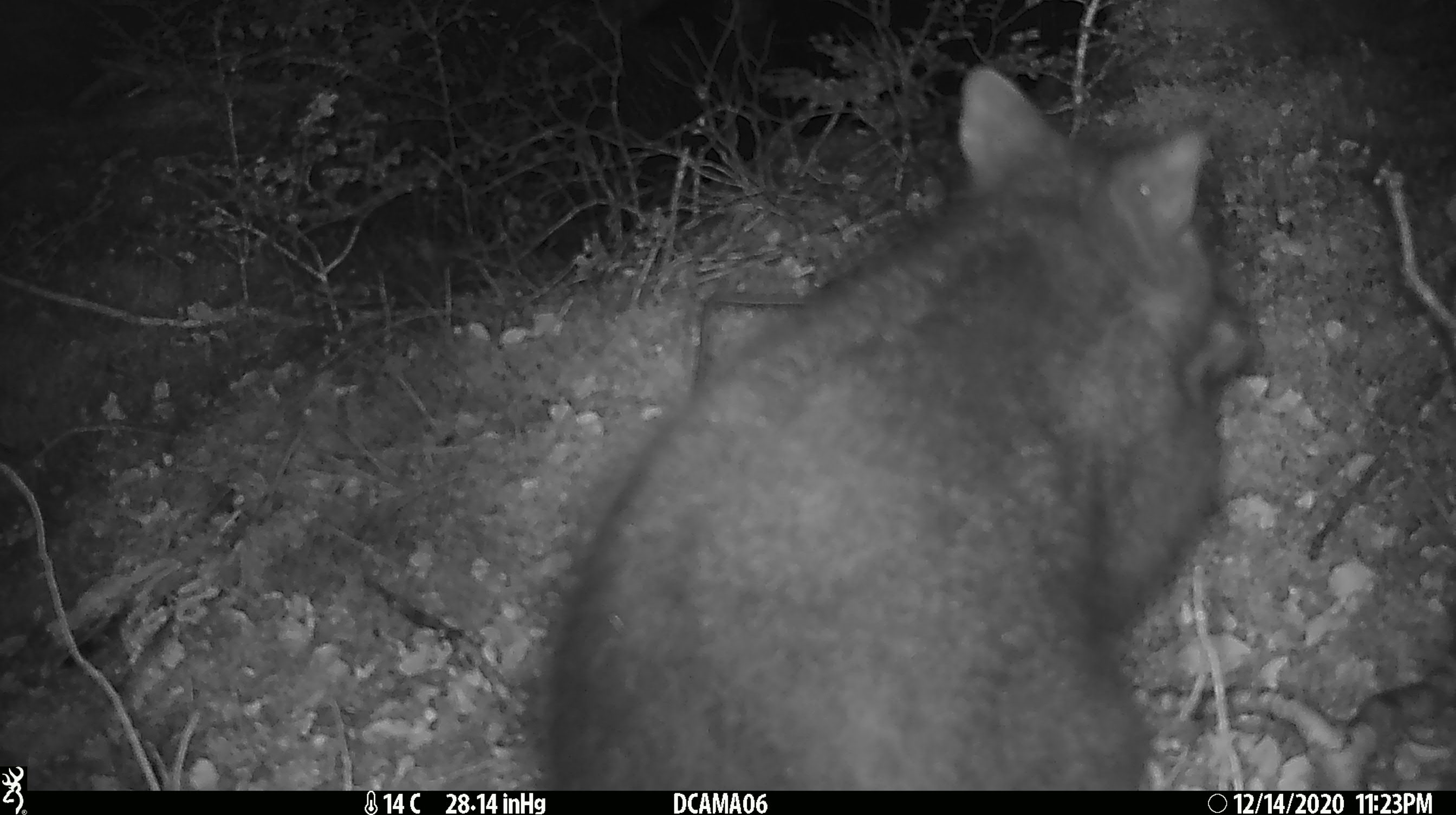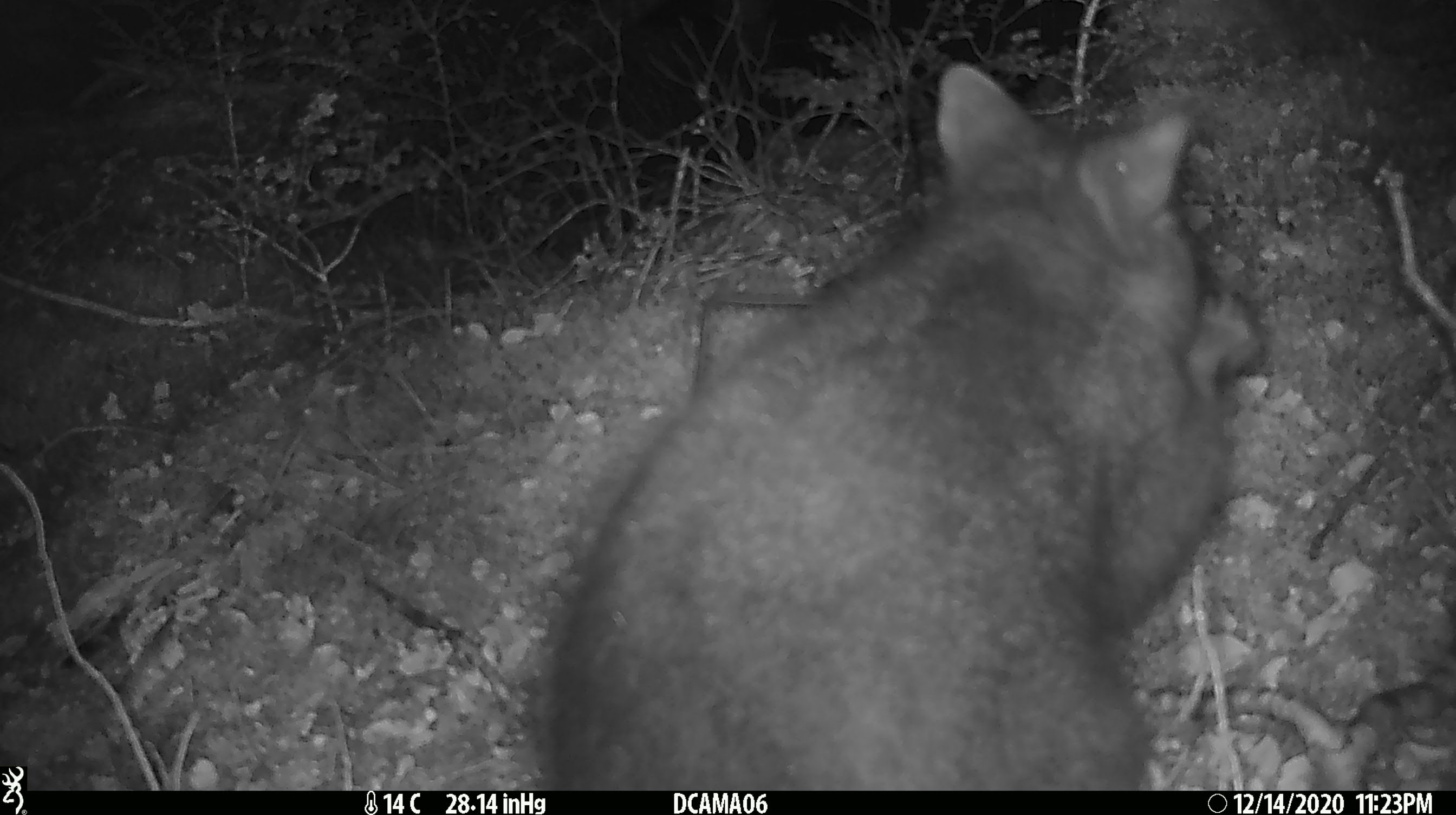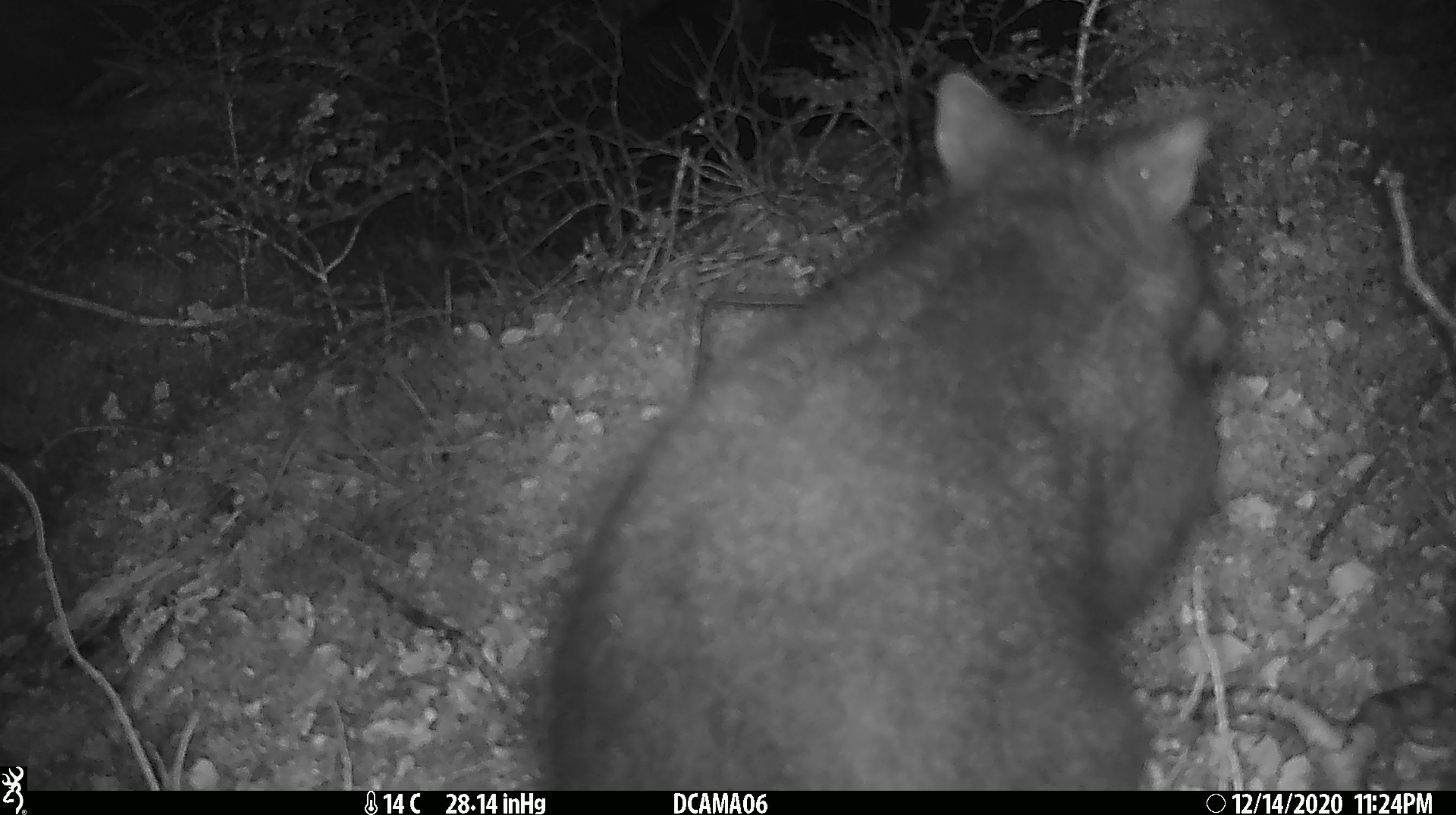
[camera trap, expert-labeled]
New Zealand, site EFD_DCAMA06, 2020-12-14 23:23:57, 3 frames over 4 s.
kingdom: Animalia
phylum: Chordata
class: Mammalia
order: Diprotodontia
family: Phalangeridae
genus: Trichosurus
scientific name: Trichosurus vulpecula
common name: common brushtail possum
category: possum